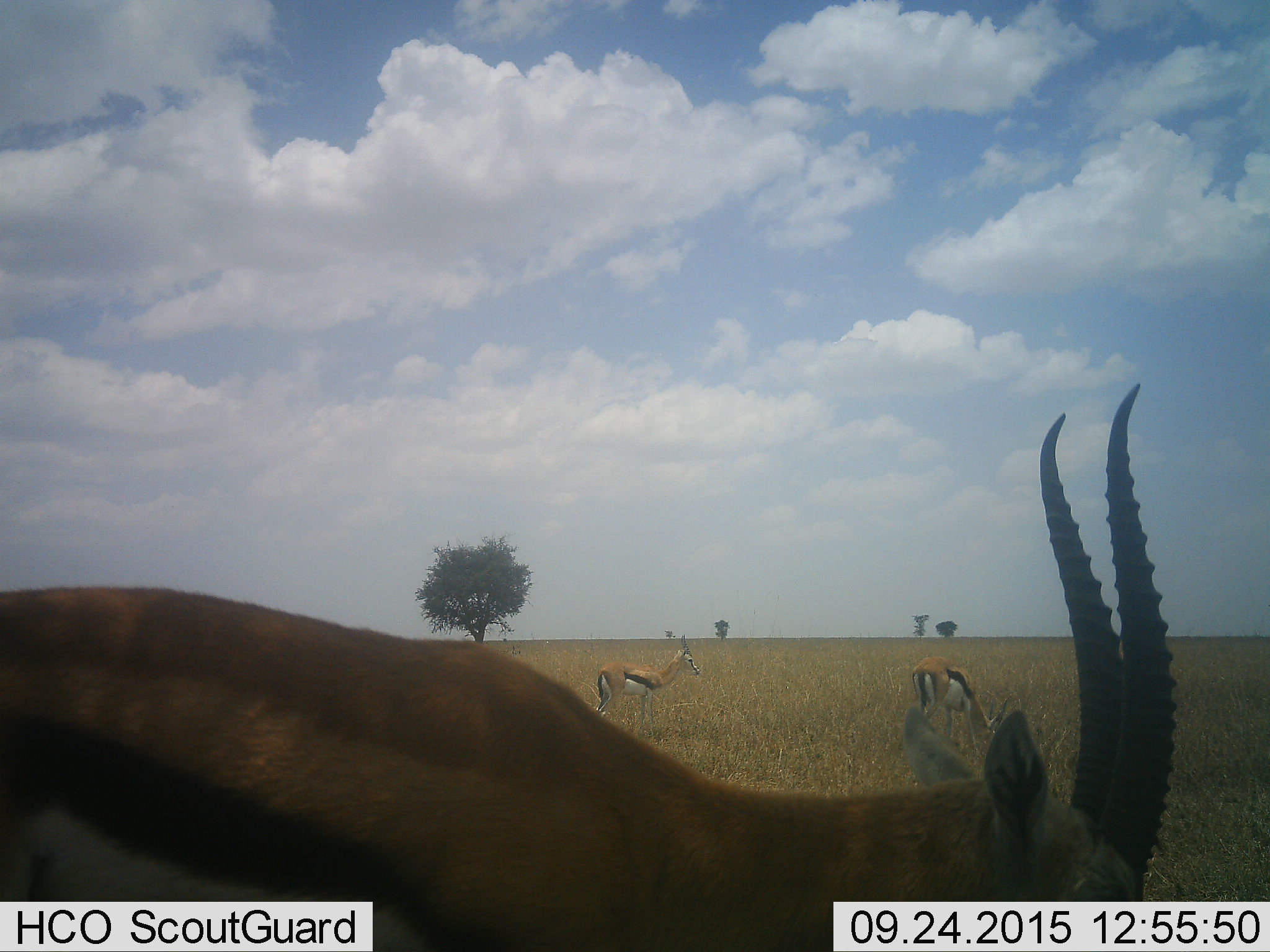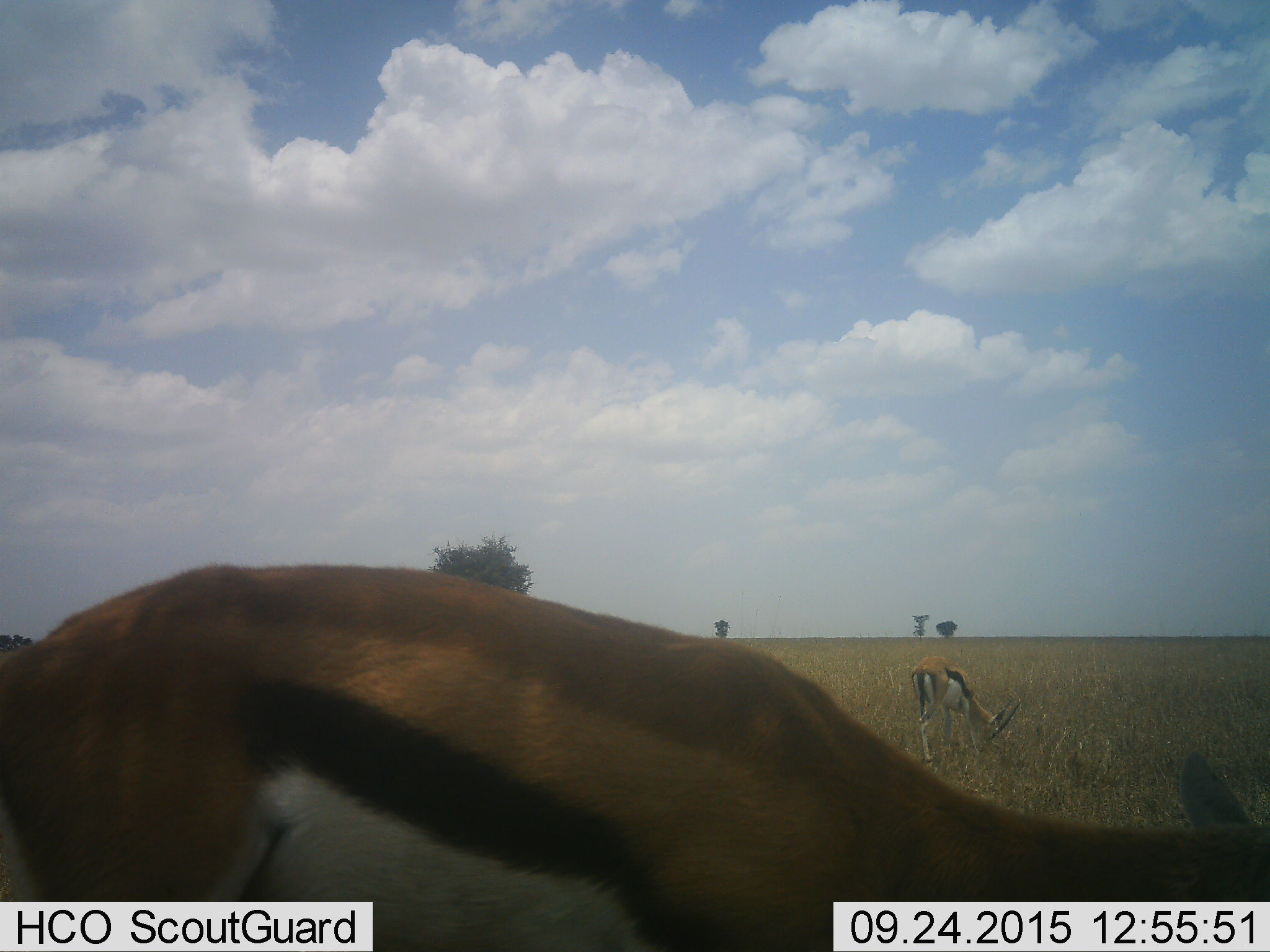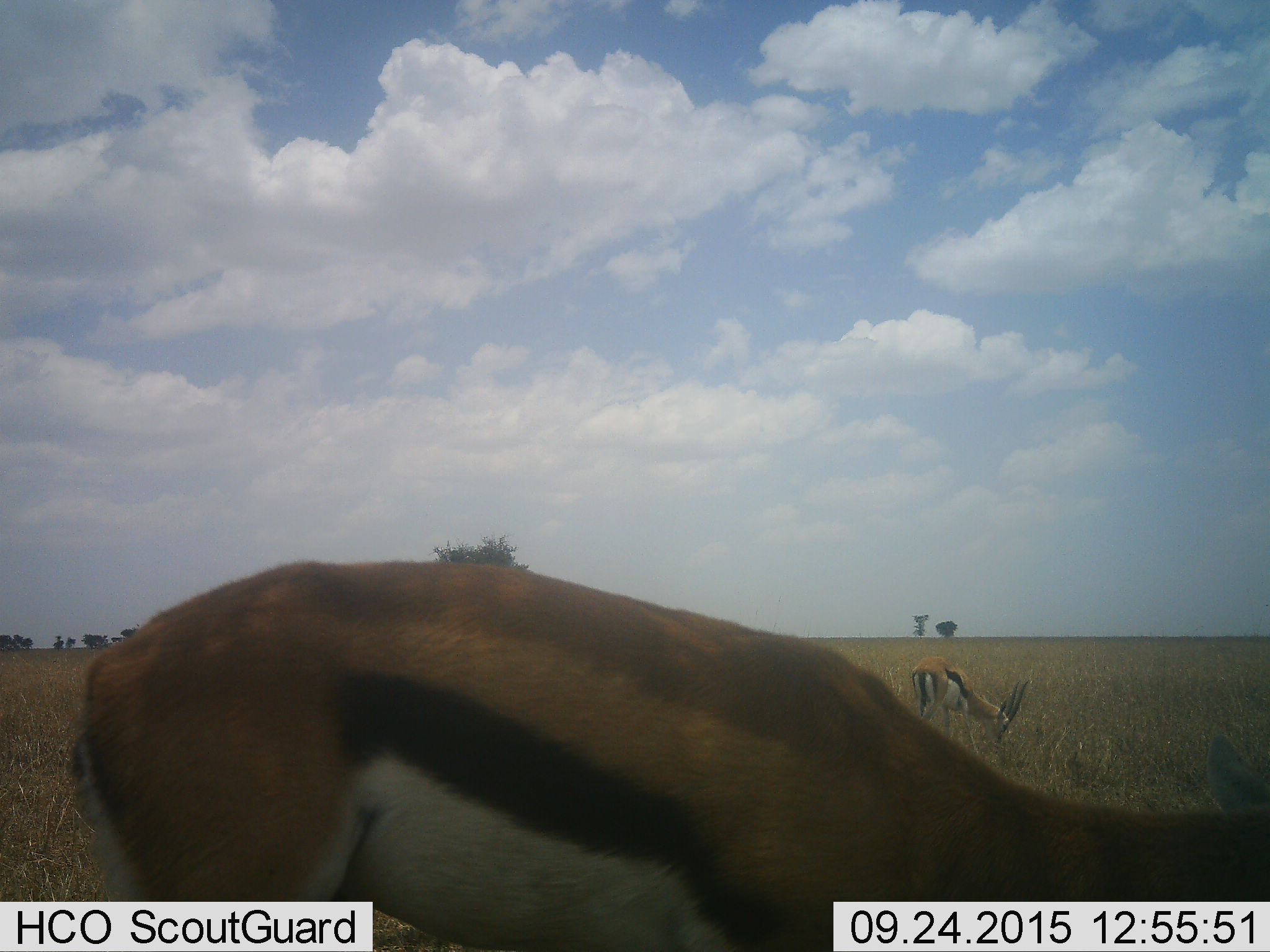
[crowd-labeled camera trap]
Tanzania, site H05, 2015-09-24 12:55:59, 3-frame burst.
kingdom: Animalia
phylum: Chordata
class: Mammalia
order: Artiodactyla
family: Bovidae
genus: Eudorcas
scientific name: Eudorcas thomsonii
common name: thomson's gazelle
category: gazellethomsons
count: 3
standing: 44%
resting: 0%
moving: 67%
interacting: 0%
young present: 0%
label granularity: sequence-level